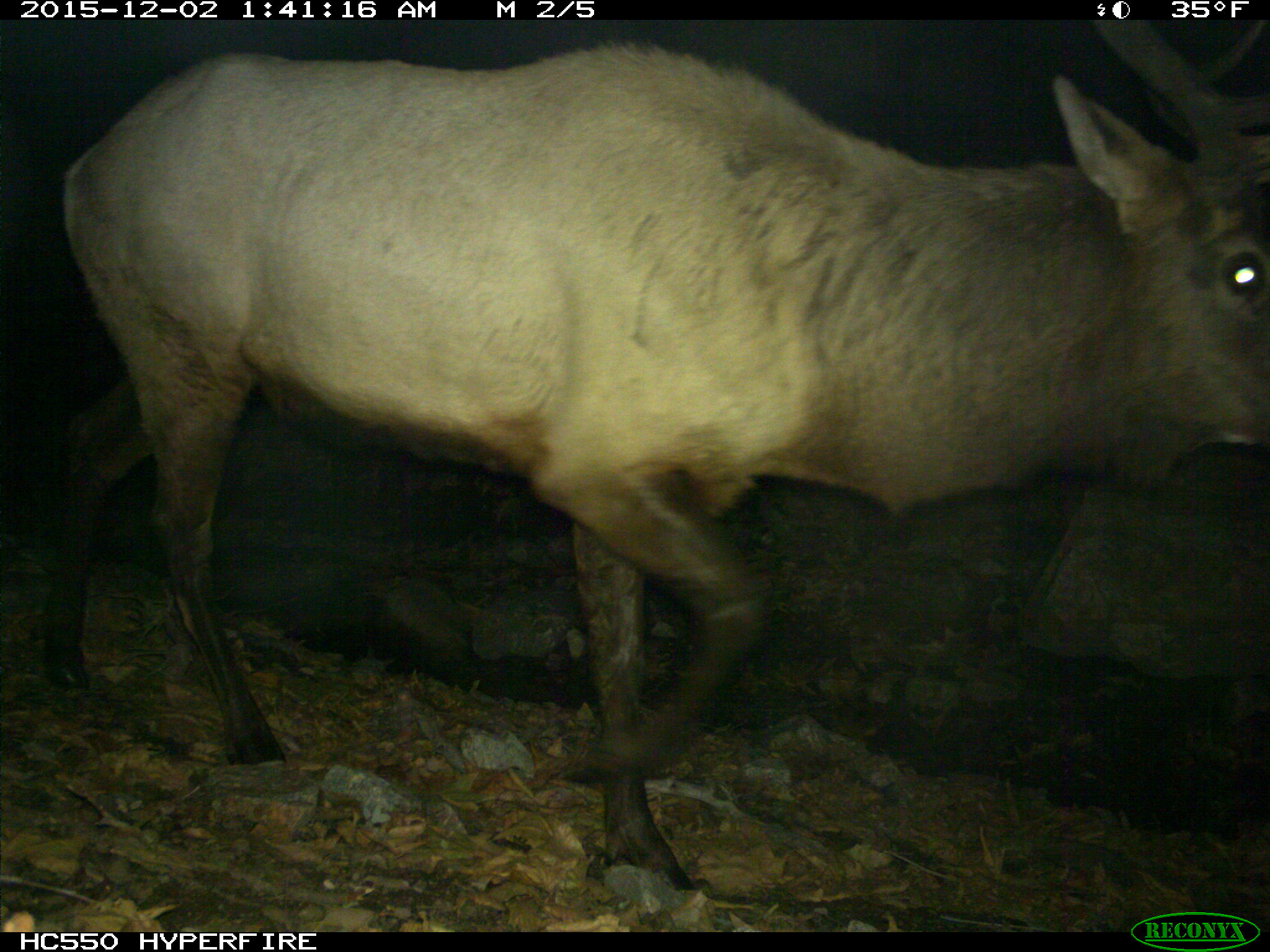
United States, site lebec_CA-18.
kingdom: Animalia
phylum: Chordata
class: Mammalia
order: Artiodactyla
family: Cervidae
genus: Cervus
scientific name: Cervus canadensis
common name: elk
Cervus canadensis (elk).